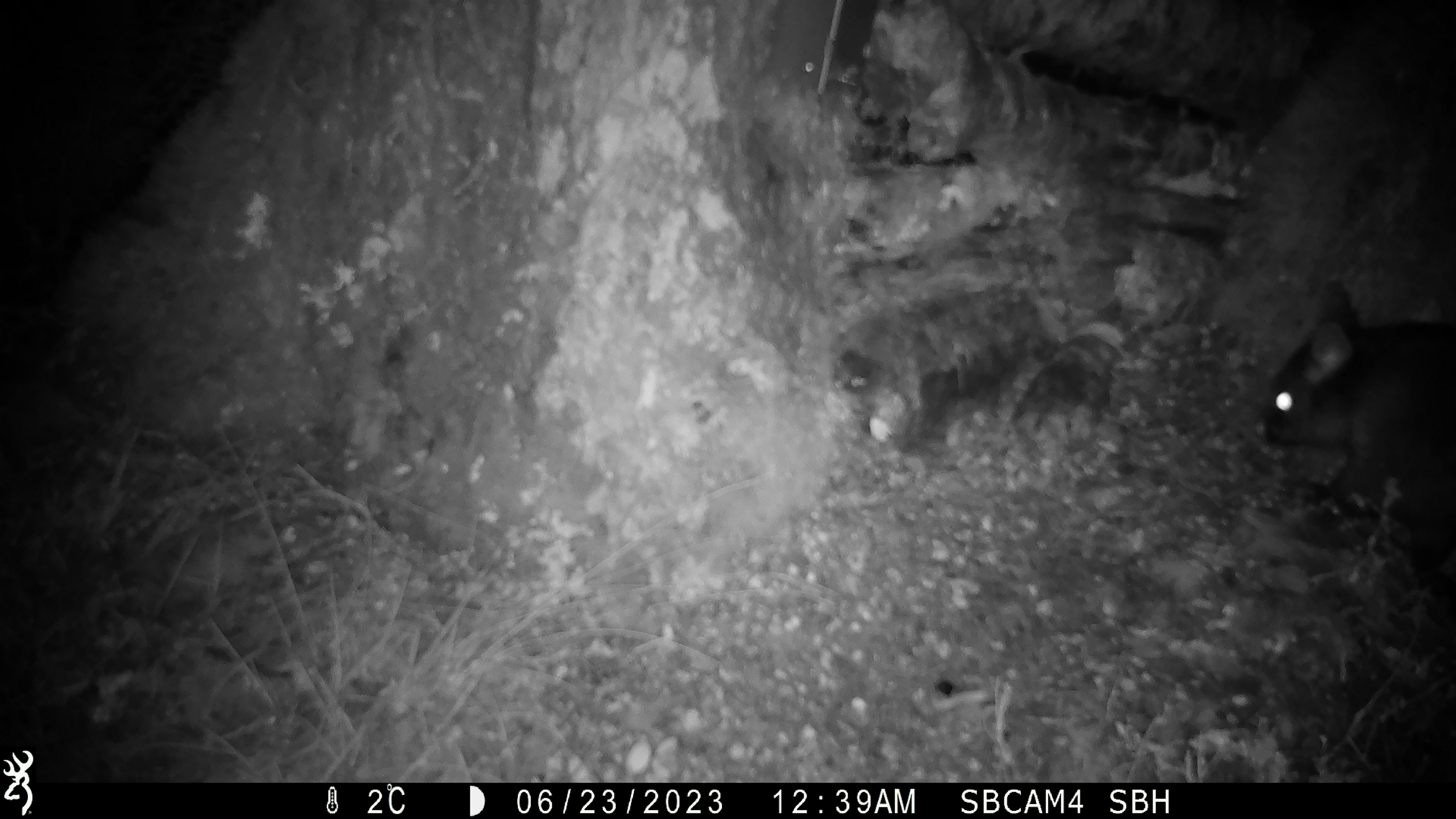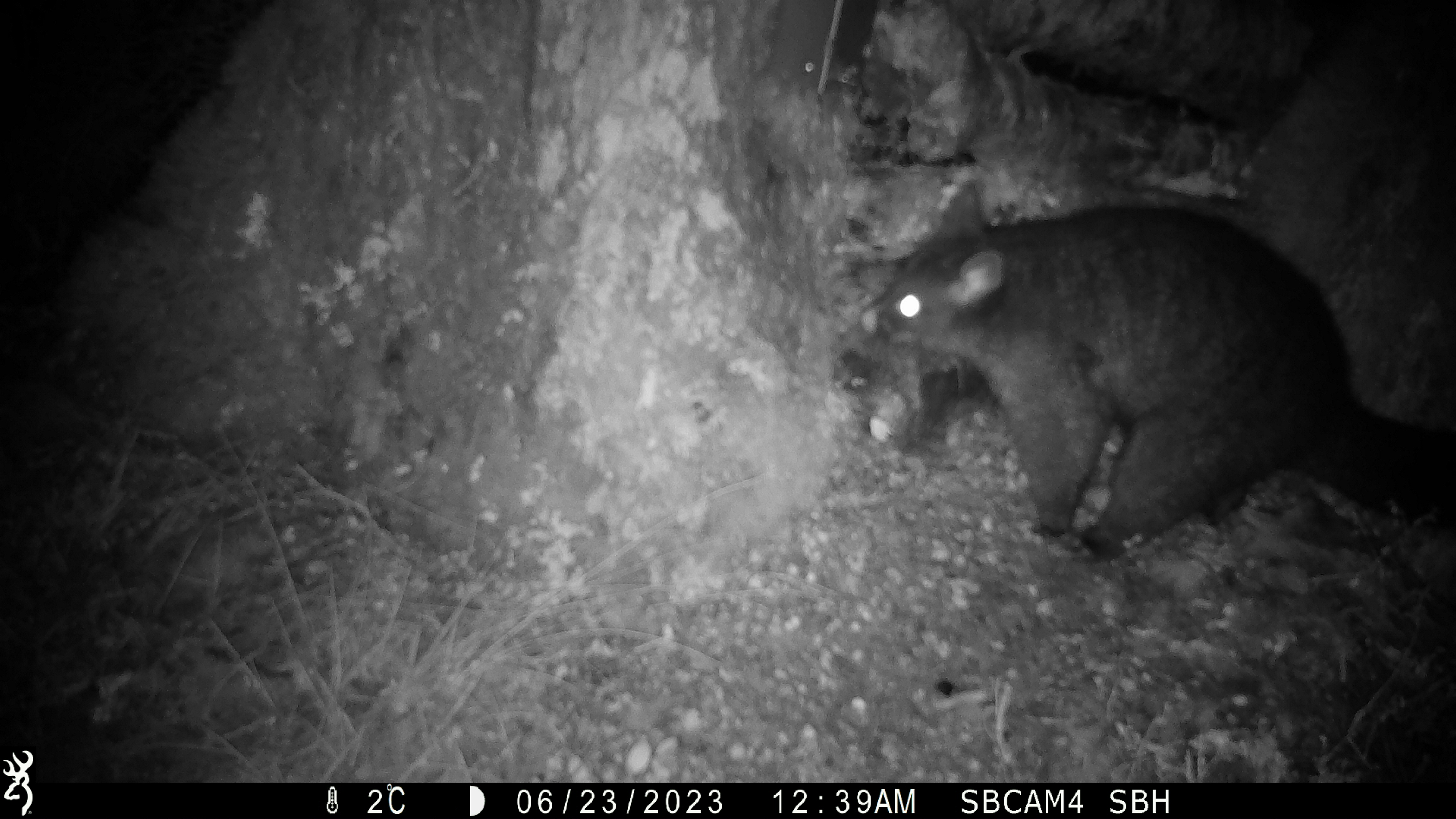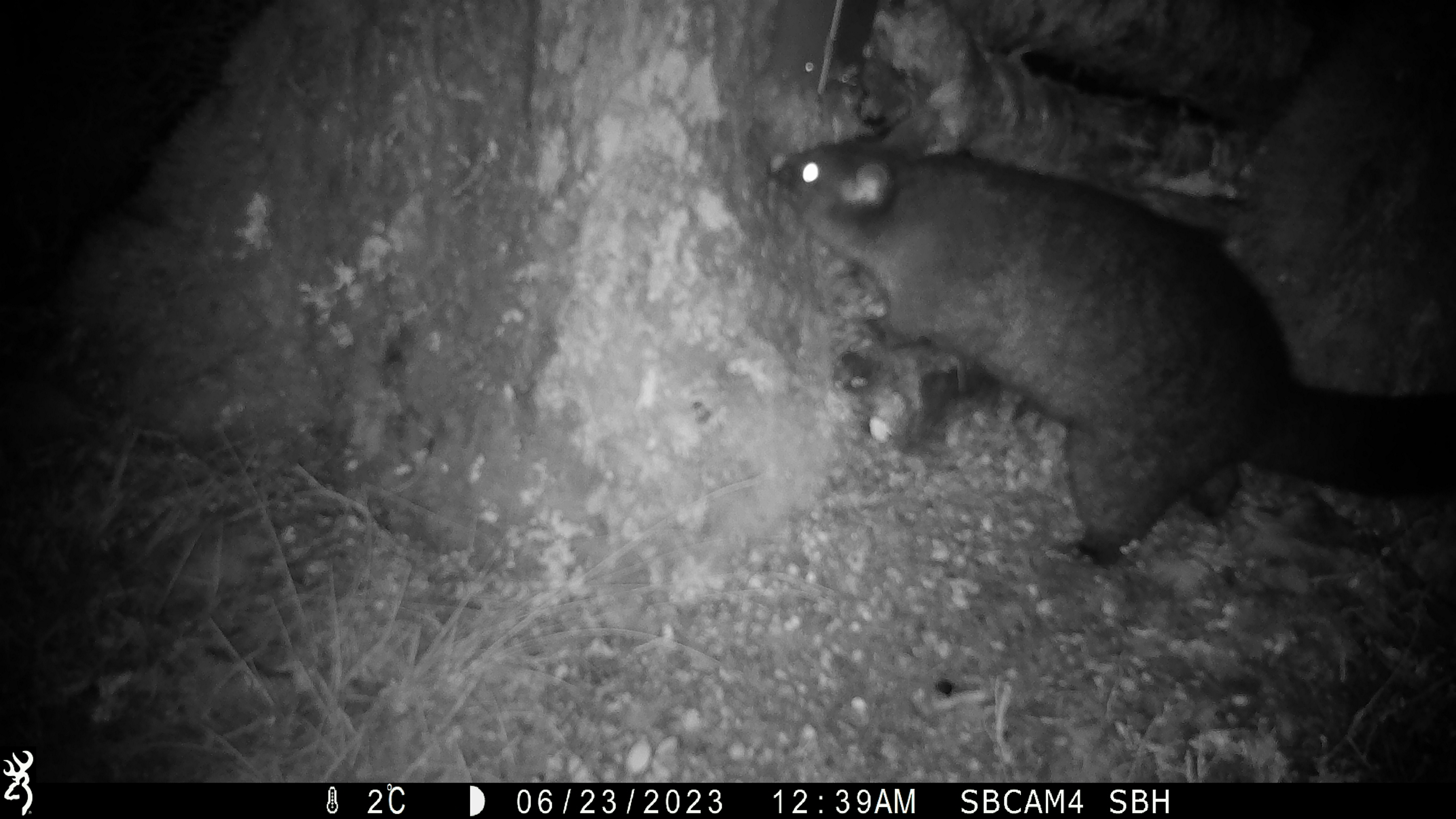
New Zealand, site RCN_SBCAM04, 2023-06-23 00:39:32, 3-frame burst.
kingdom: Animalia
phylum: Chordata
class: Mammalia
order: Diprotodontia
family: Phalangeridae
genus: Trichosurus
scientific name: Trichosurus vulpecula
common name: common brushtail possum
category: possum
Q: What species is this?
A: Possum (common brushtail possum) (Trichosurus vulpecula).